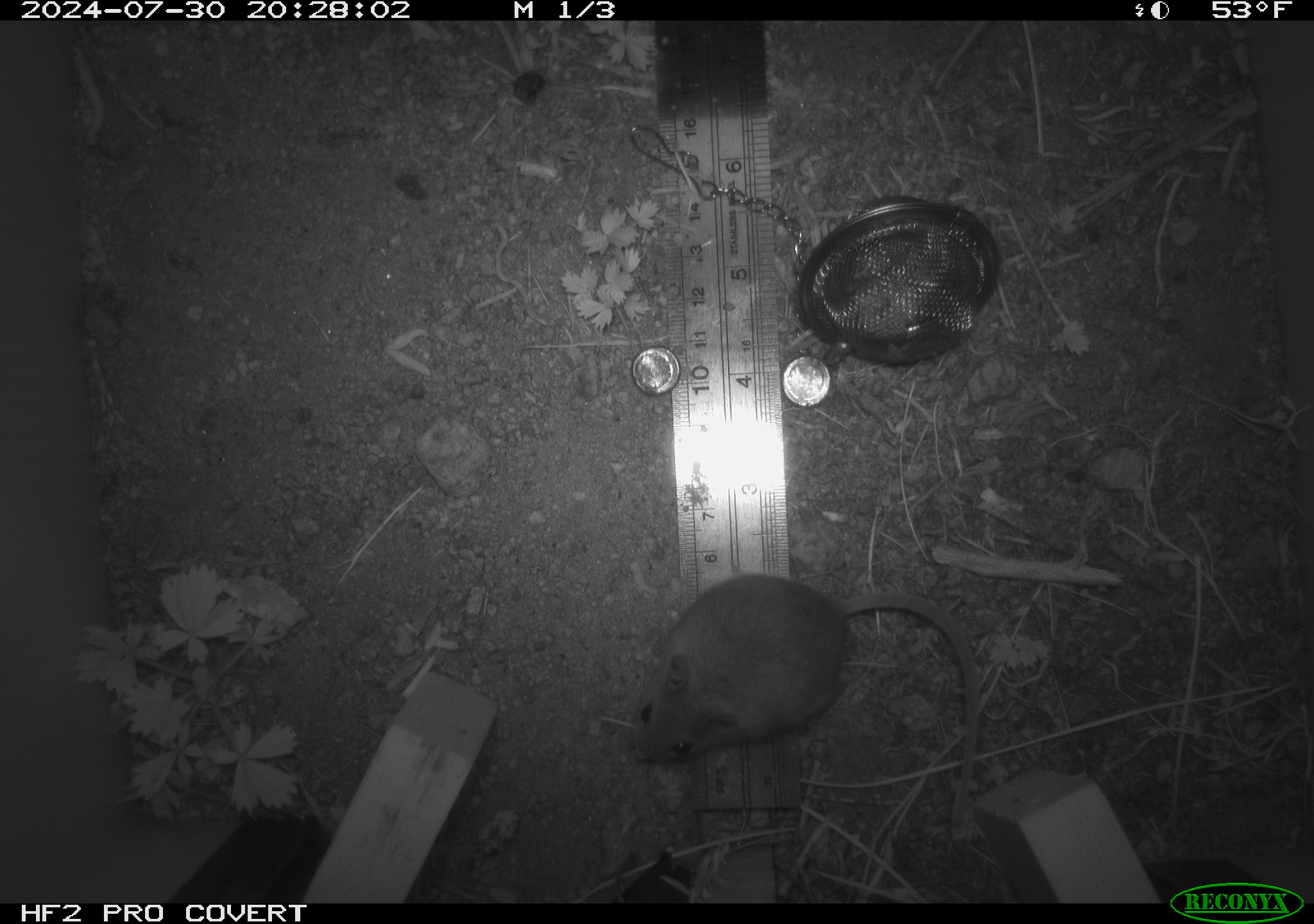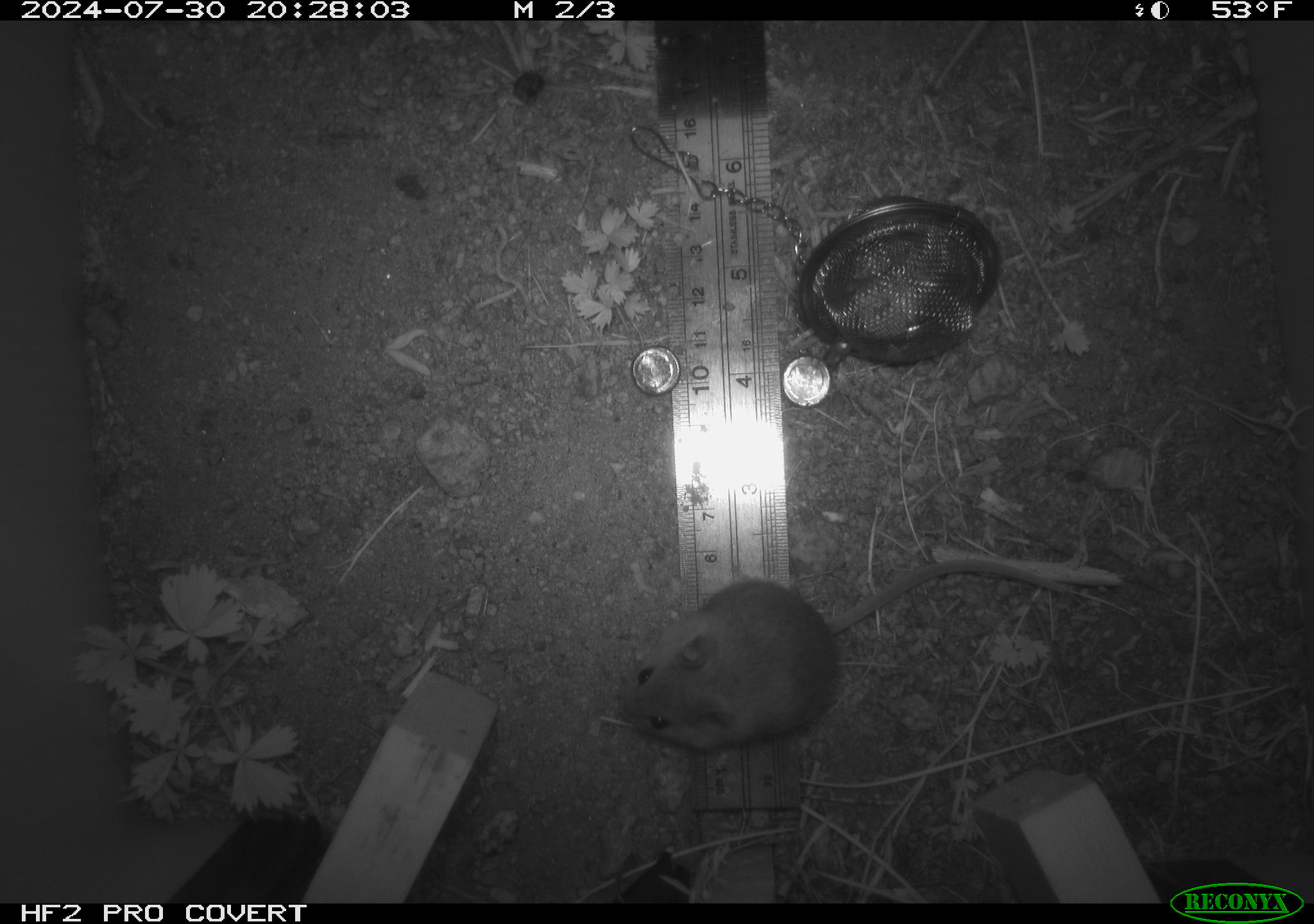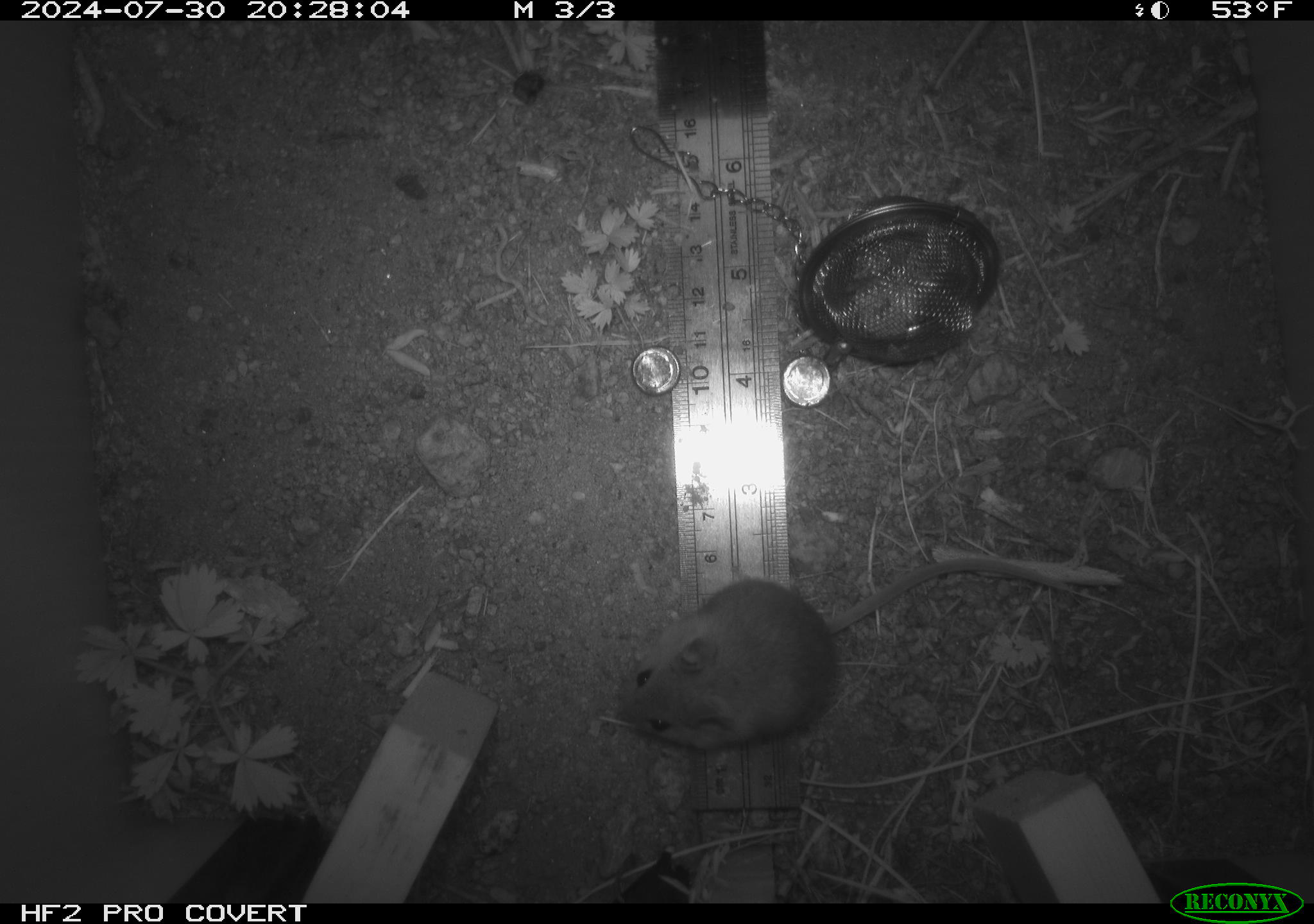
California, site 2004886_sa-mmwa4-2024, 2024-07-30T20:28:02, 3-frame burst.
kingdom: Animalia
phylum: Chordata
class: Mammalia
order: Rodentia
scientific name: Rodentia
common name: mouse species